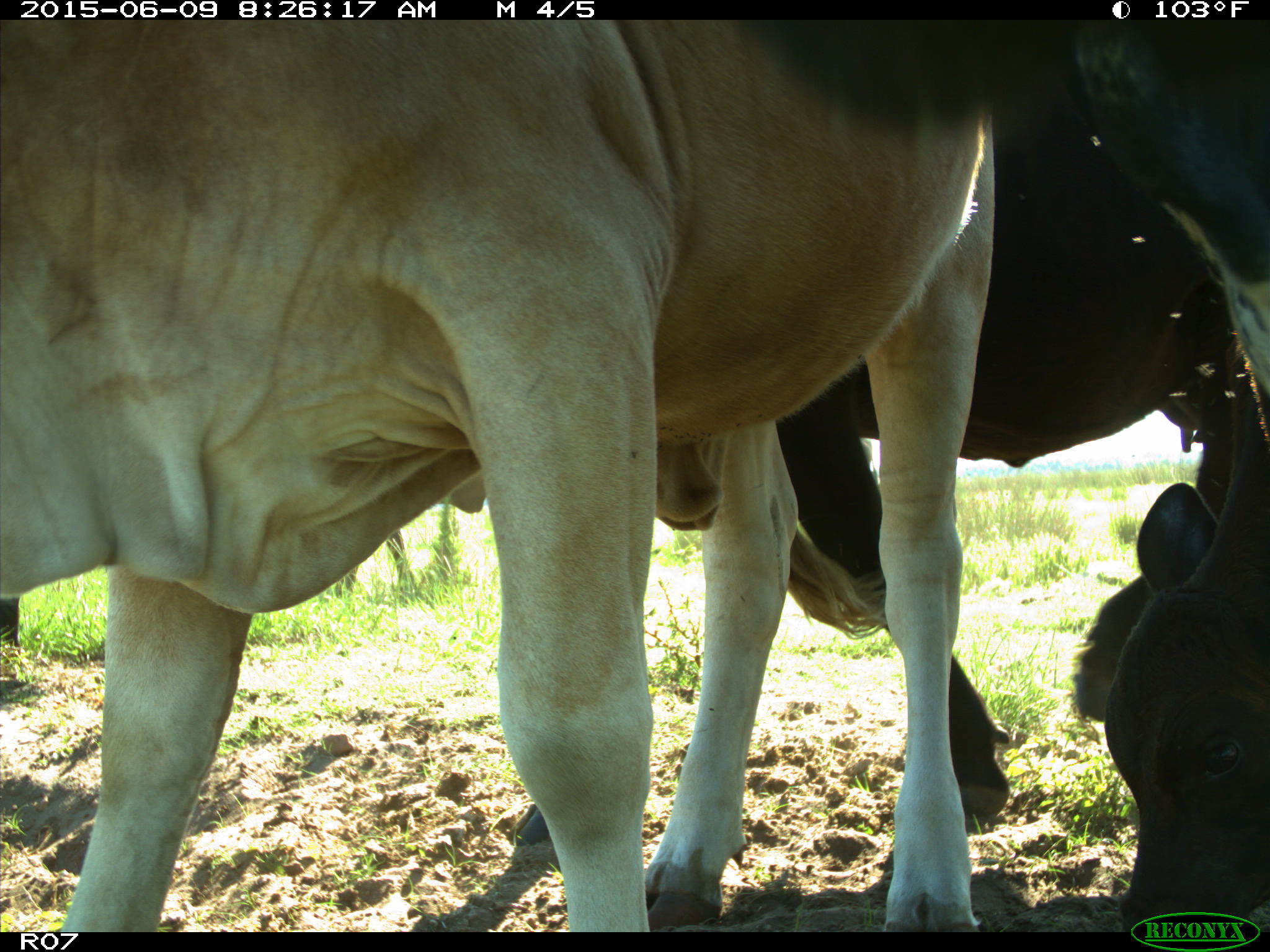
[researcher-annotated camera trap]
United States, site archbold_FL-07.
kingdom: Animalia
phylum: Chordata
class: Mammalia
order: Artiodactyla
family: Bovidae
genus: Bos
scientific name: Bos taurus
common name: domestic cow